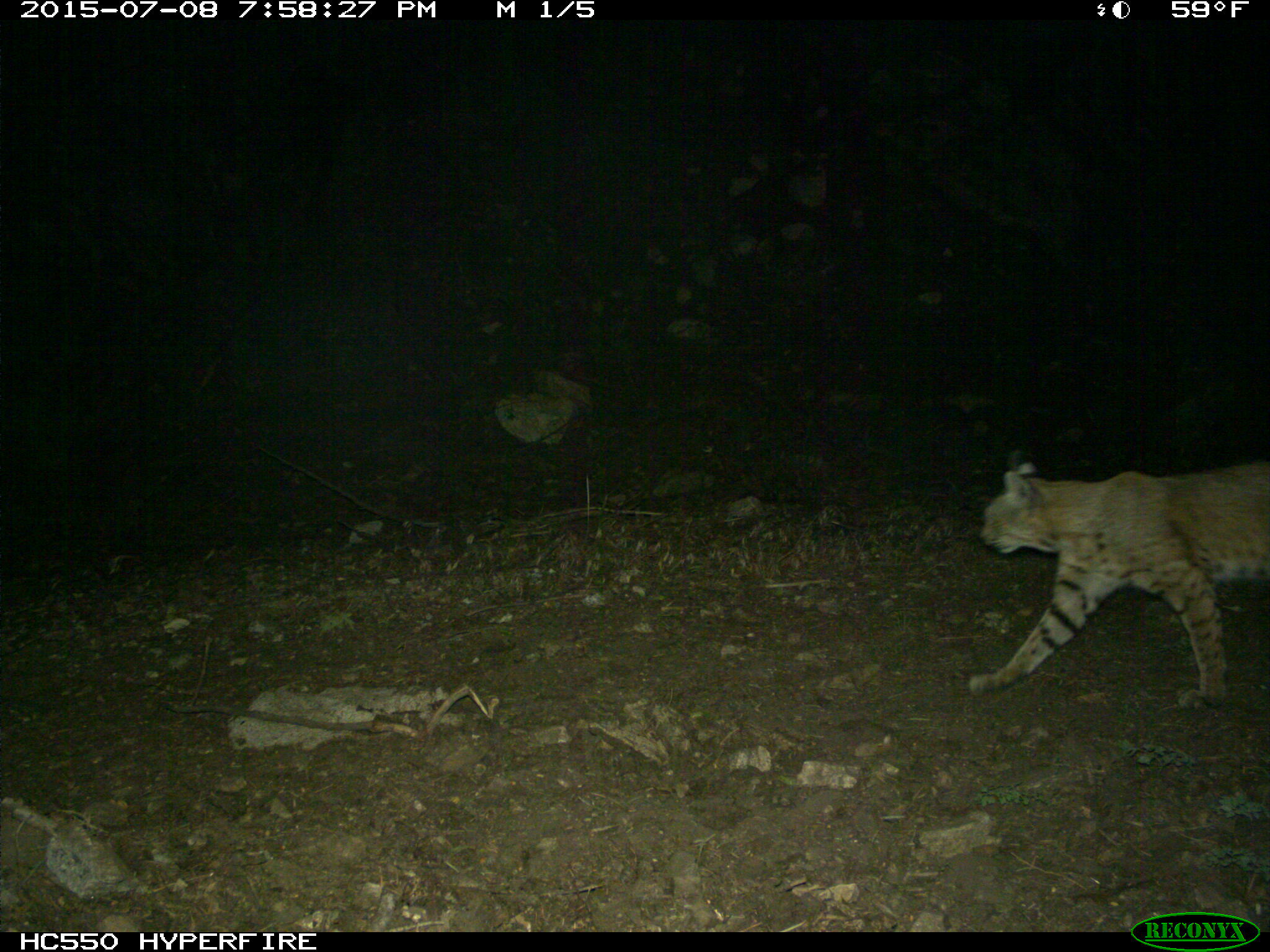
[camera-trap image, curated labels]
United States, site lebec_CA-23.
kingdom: Animalia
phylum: Chordata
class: Mammalia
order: Carnivora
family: Felidae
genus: Lynx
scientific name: Lynx rufus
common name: bobcat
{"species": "Lynx rufus (bobcat)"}